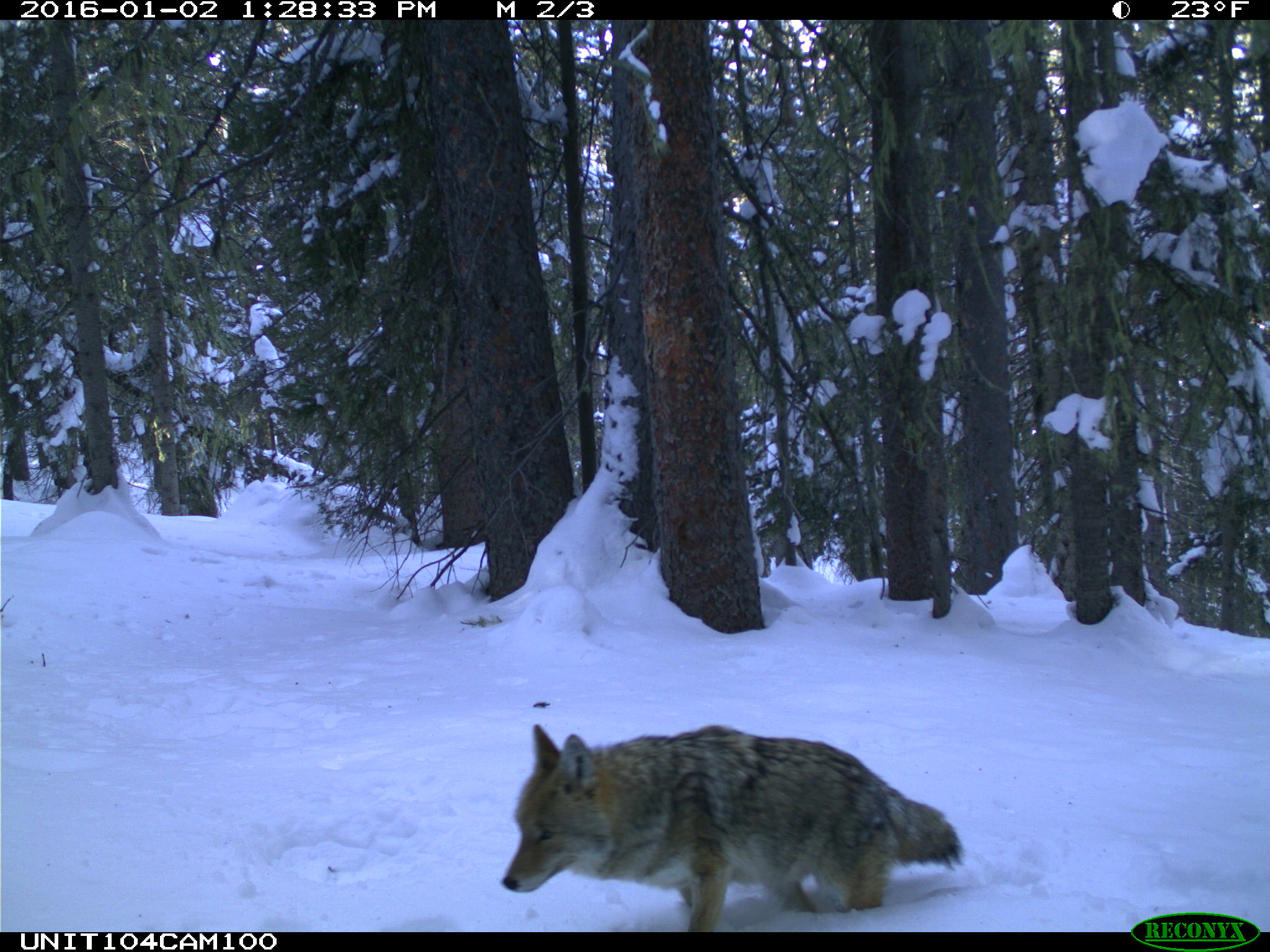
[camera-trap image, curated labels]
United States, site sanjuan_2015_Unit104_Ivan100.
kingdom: Animalia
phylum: Chordata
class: Mammalia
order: Carnivora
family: Canidae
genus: Canis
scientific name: Canis latrans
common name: coyote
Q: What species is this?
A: Canis latrans (coyote).